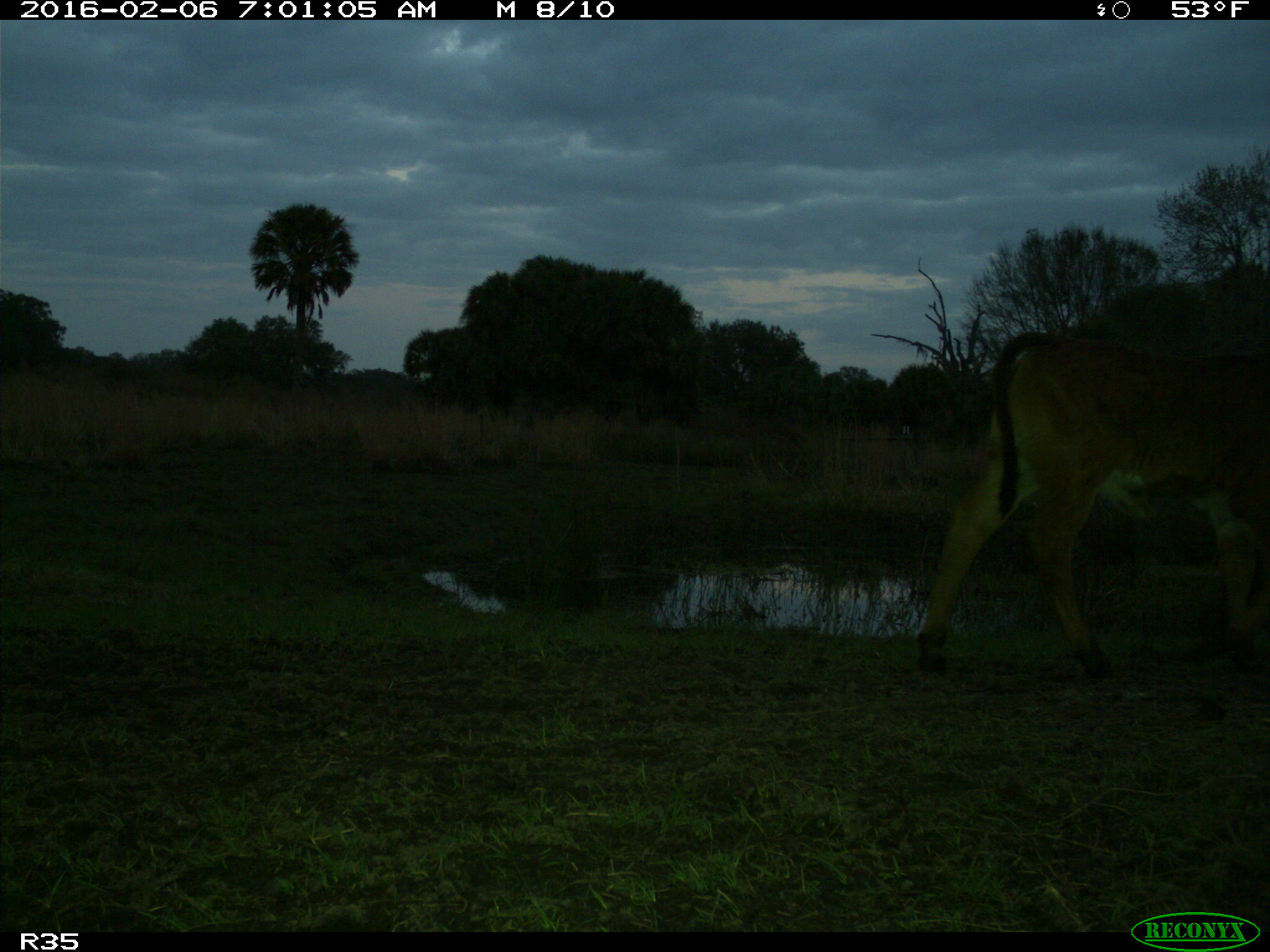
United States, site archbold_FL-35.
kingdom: Animalia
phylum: Chordata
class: Mammalia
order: Artiodactyla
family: Bovidae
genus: Bos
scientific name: Bos taurus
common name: domestic cow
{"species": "Bos taurus (domestic cow)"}